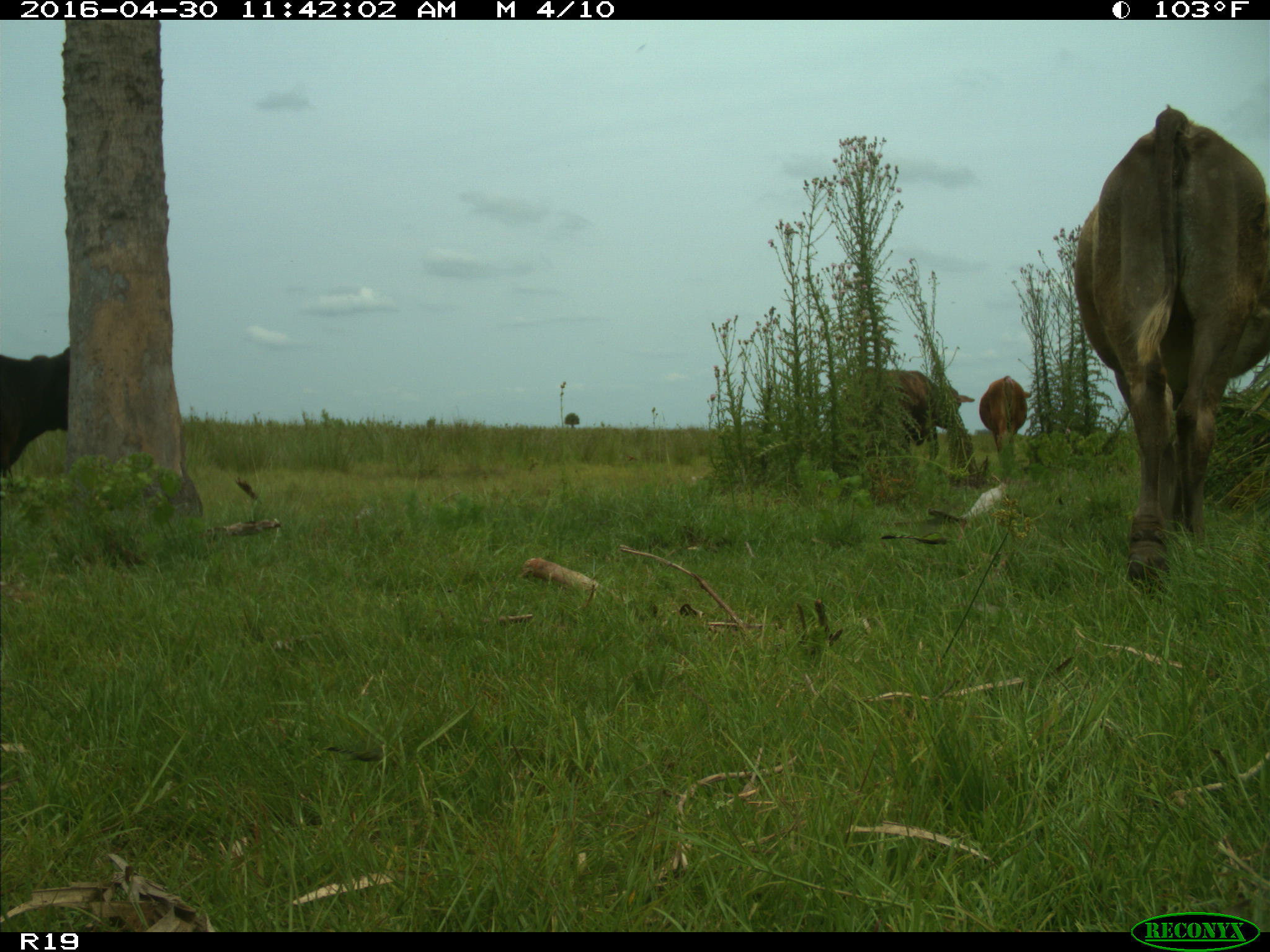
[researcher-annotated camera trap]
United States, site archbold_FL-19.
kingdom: Animalia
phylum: Chordata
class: Mammalia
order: Artiodactyla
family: Bovidae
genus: Bos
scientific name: Bos taurus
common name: domestic cow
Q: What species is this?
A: Bos taurus (domestic cow).